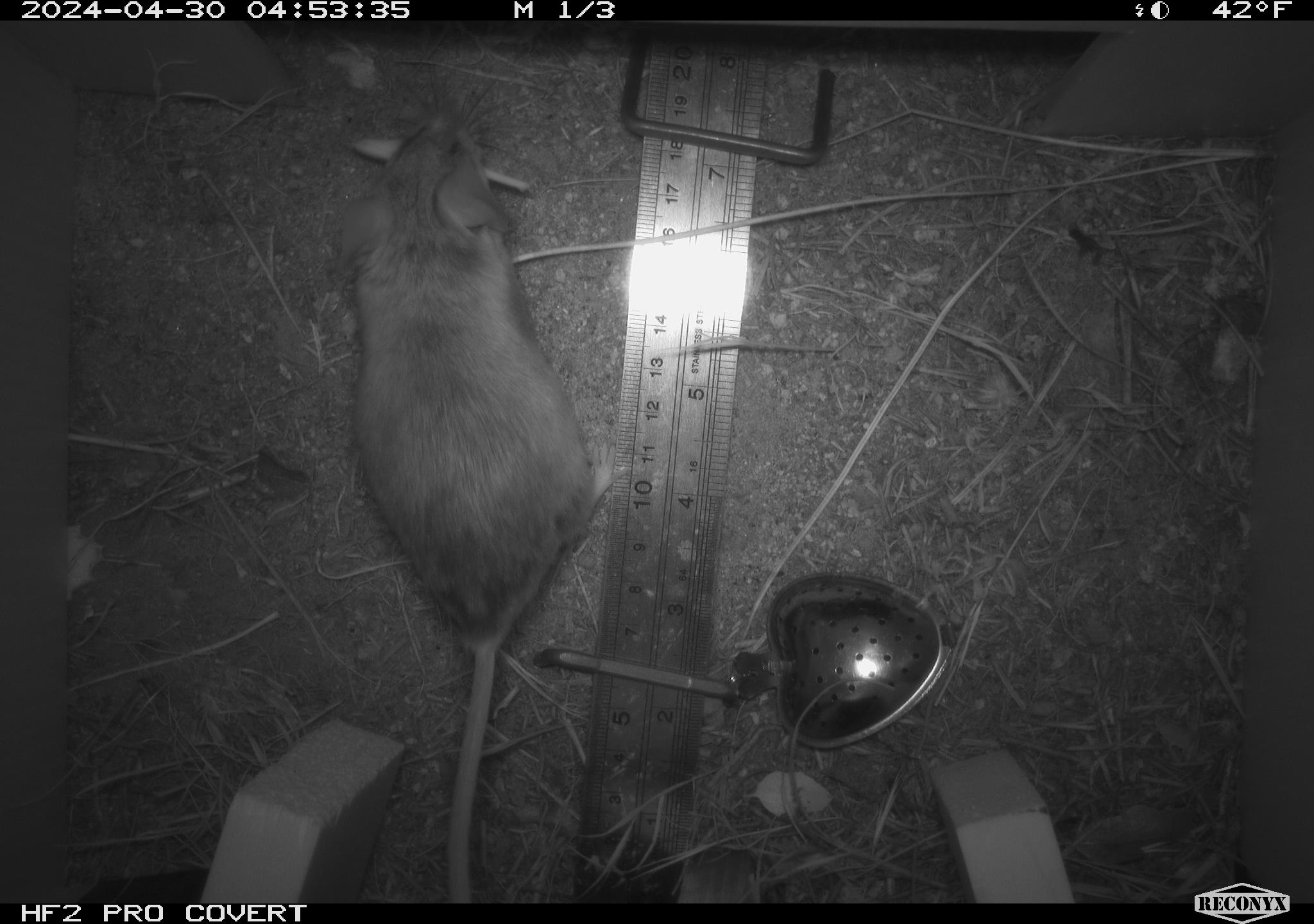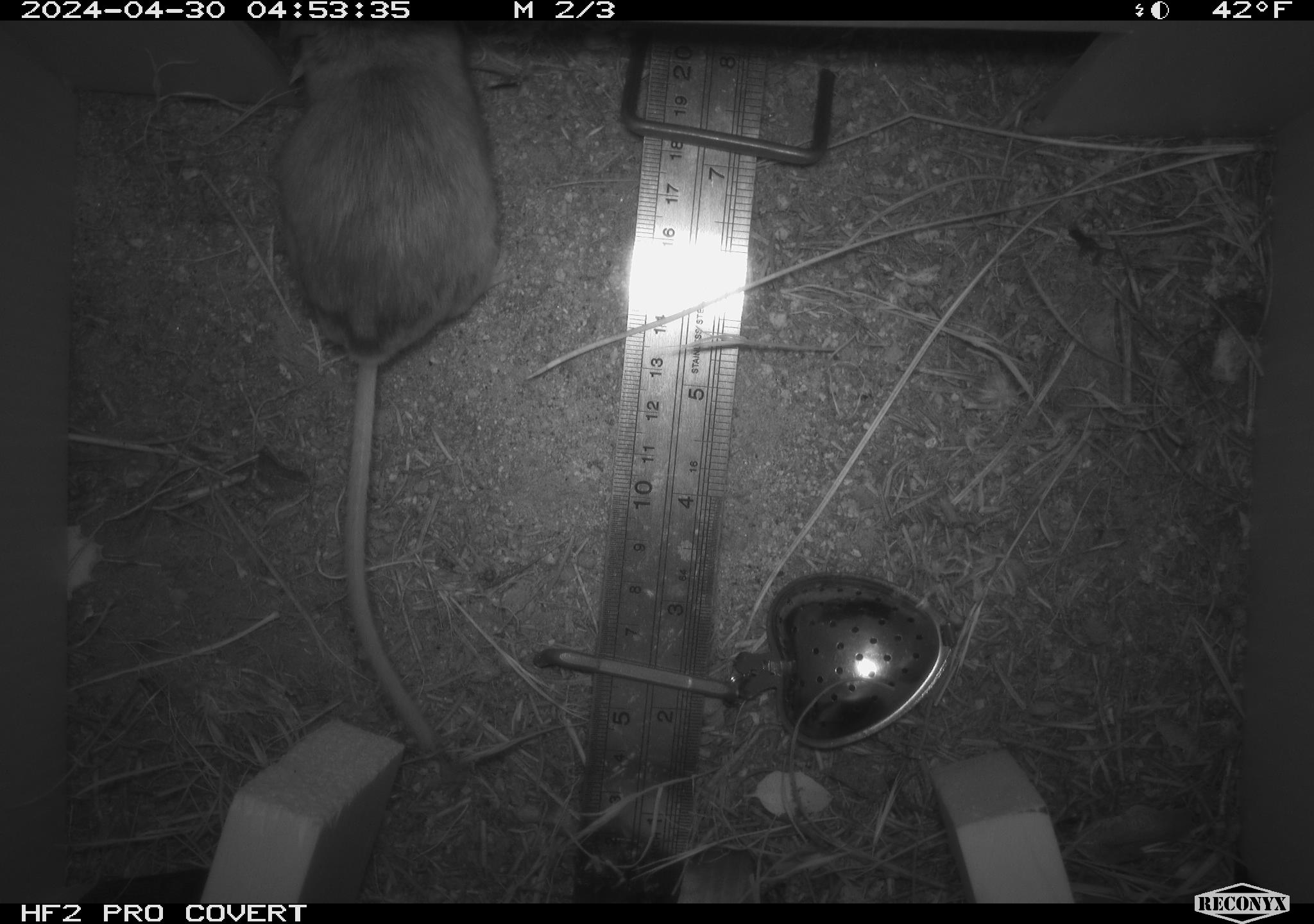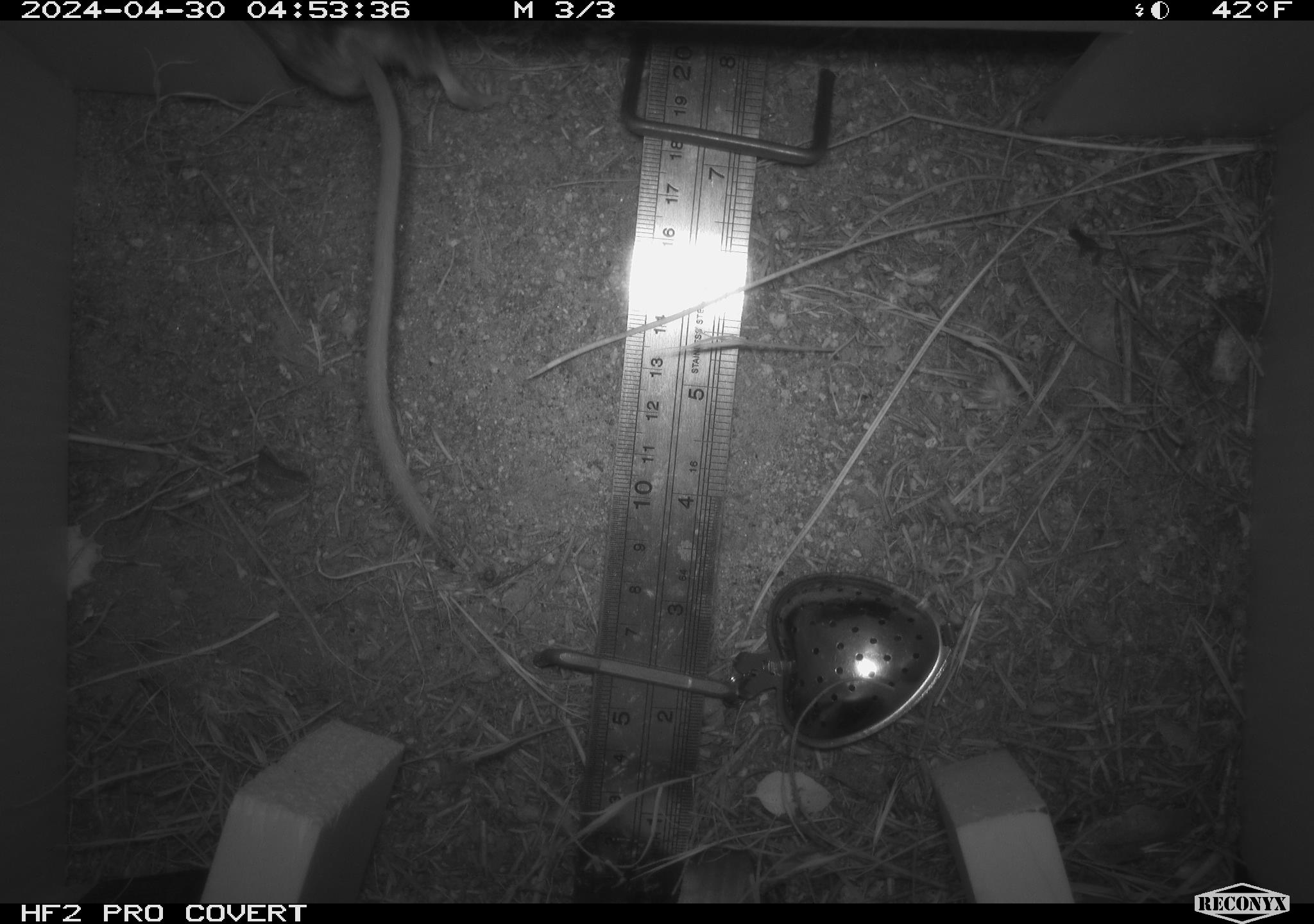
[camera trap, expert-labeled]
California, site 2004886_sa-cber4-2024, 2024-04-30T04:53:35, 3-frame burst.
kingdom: Animalia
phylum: Chordata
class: Mammalia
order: Rodentia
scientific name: Rodentia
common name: mouse species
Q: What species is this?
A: Mouse species (Rodentia).